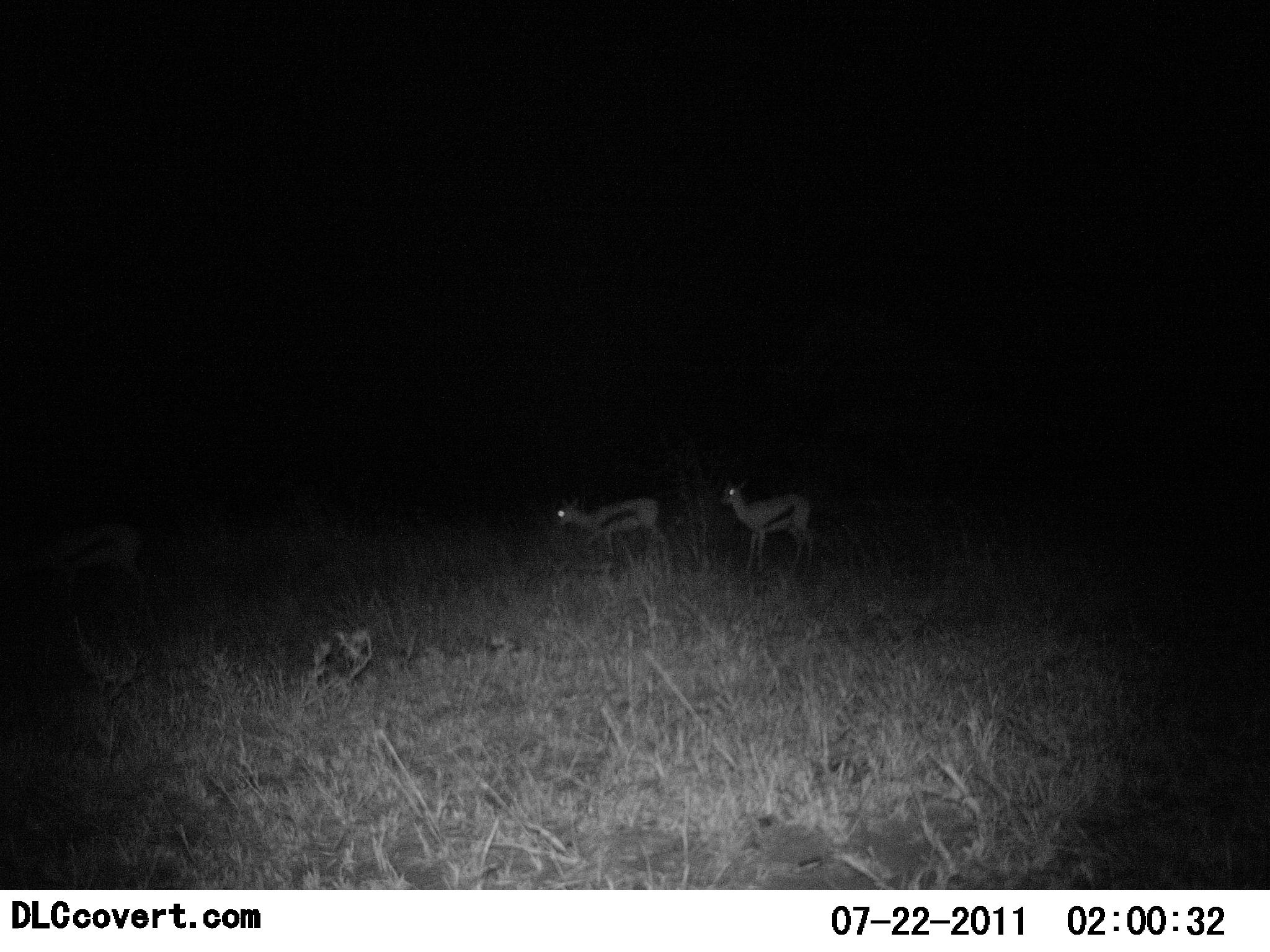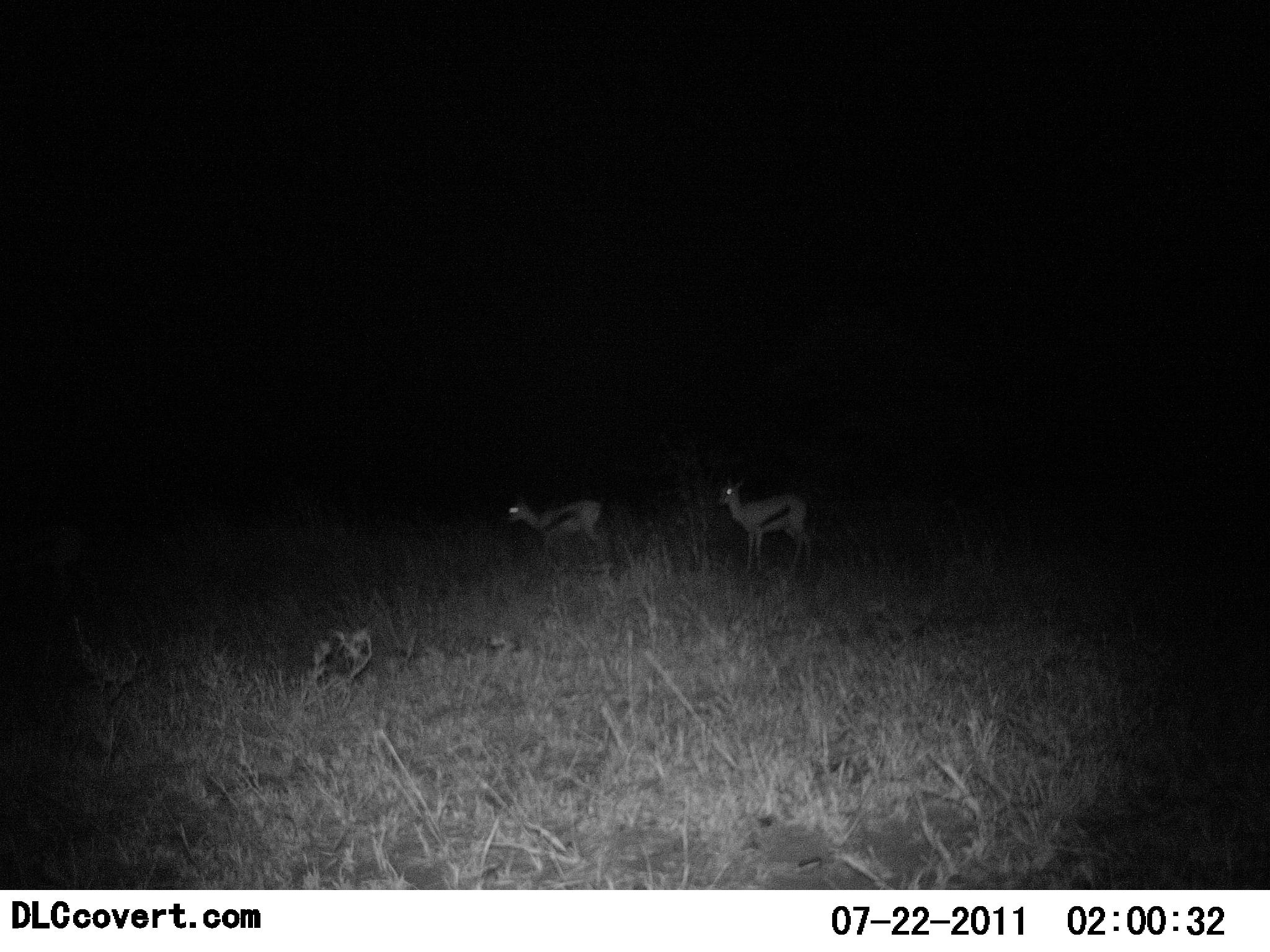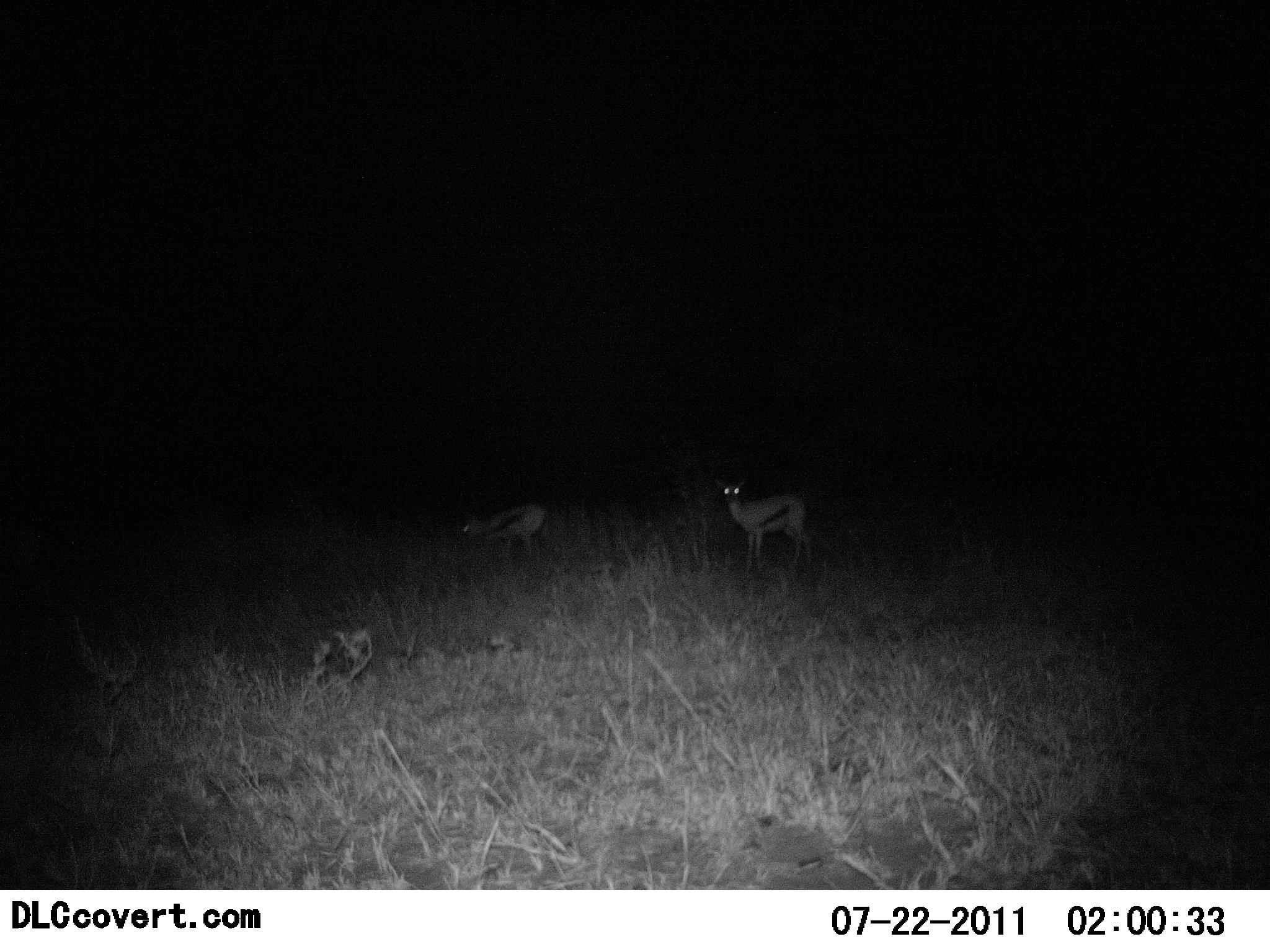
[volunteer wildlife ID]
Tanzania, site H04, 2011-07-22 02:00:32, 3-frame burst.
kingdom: Animalia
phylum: Chordata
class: Mammalia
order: Artiodactyla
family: Bovidae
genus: Eudorcas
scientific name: Eudorcas thomsonii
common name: thomson's gazelle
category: gazellethomsons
Gazellethomsons (thomson's gazelle) (Eudorcas thomsonii), count 2. Behavior (volunteer vote fractions): standing 69%, resting 0%, moving 77%, interacting 0%. Young present (vote fraction): 0%. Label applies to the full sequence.